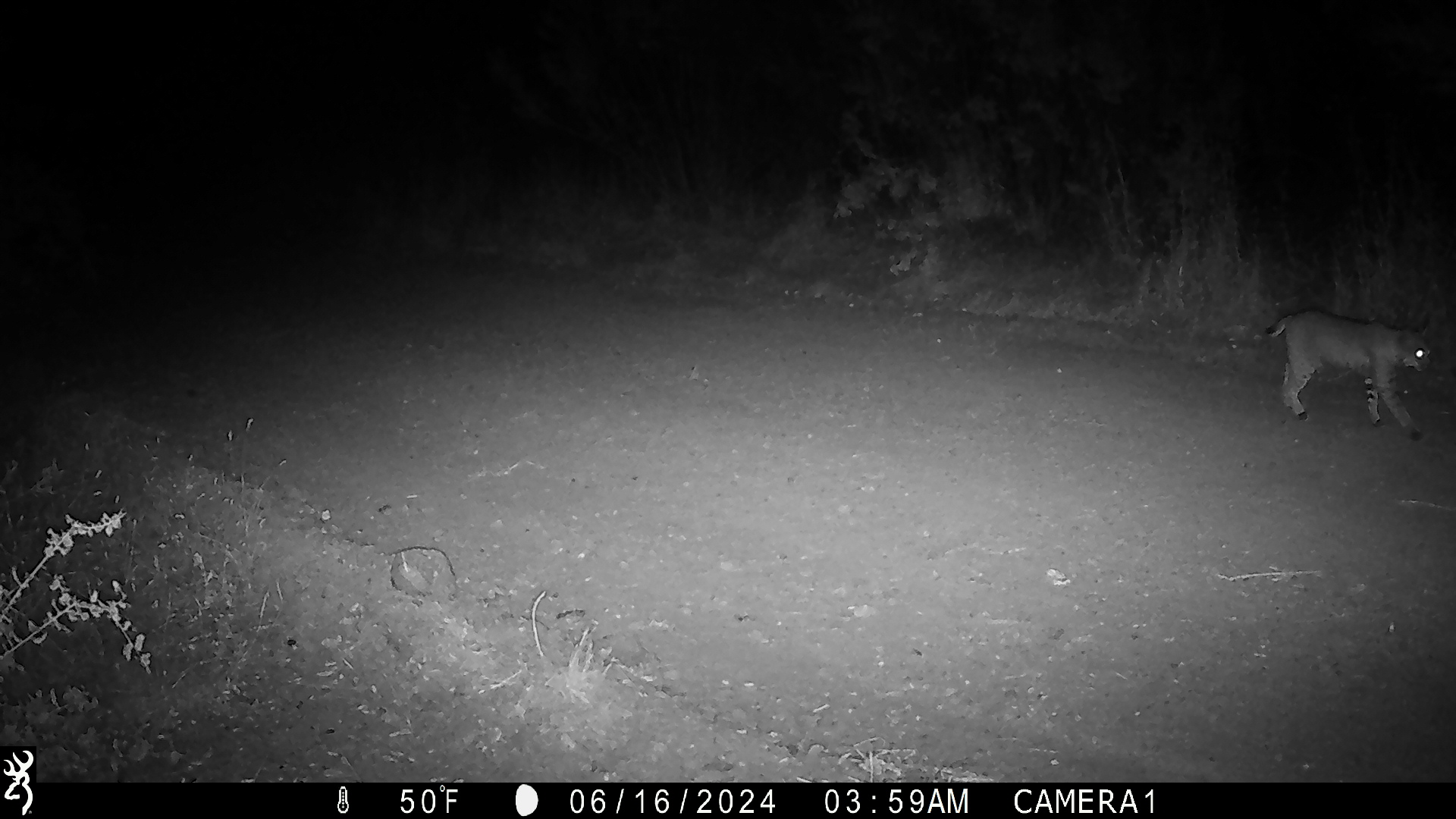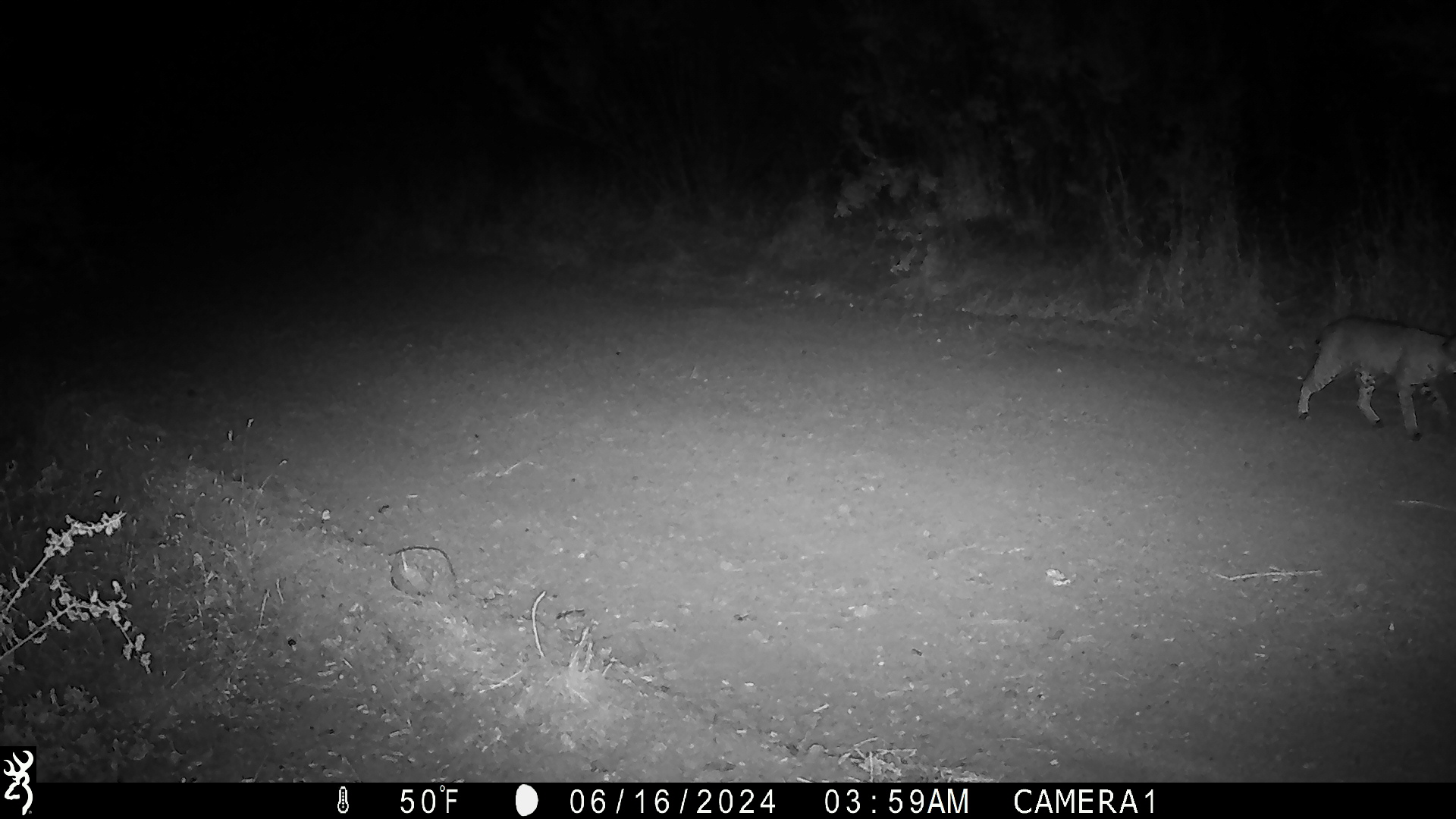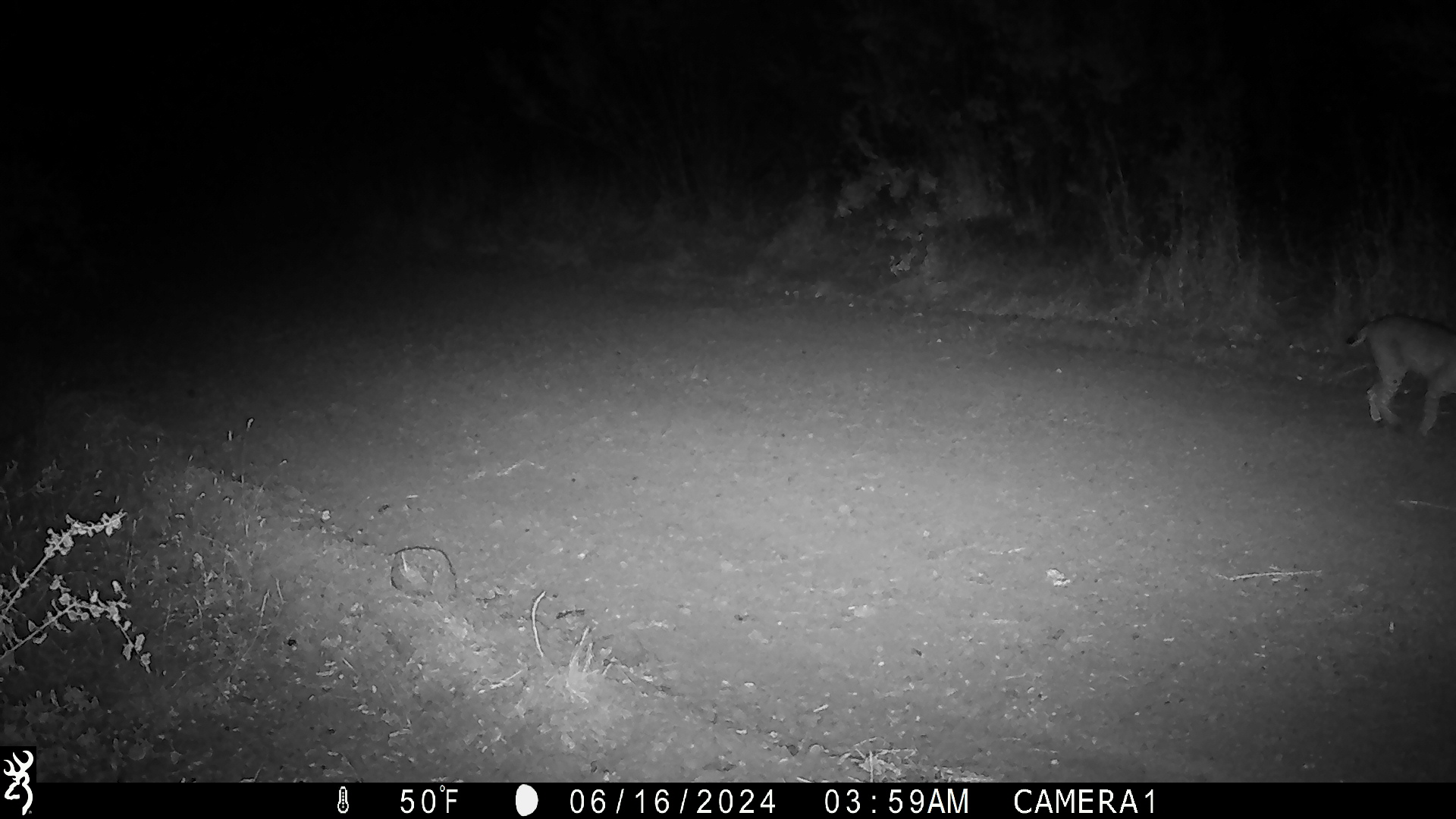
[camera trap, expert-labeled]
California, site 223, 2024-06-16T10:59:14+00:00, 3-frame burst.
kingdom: Animalia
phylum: Chordata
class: Mammalia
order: Carnivora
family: Felidae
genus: Lynx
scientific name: Lynx rufus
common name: bobcat